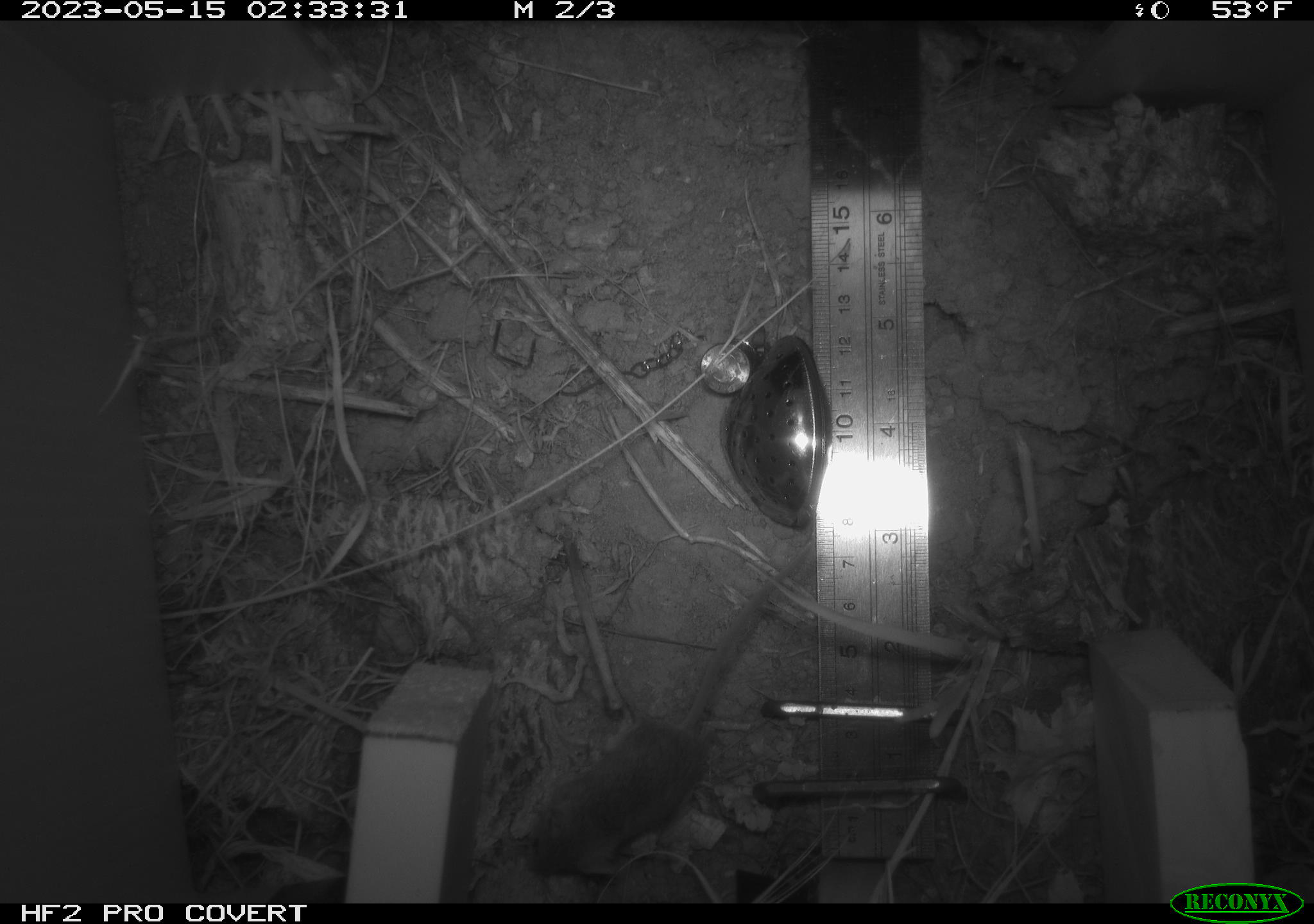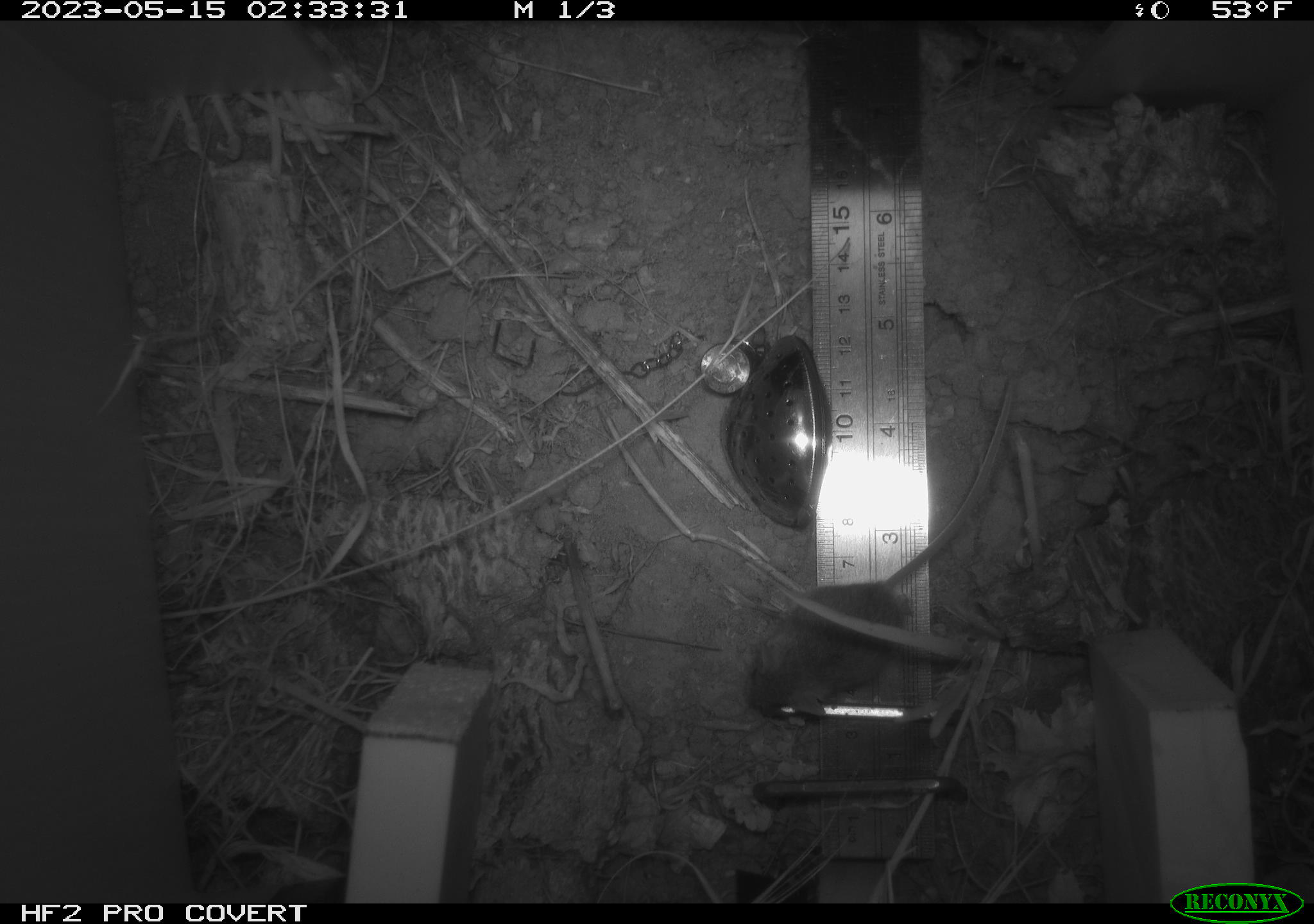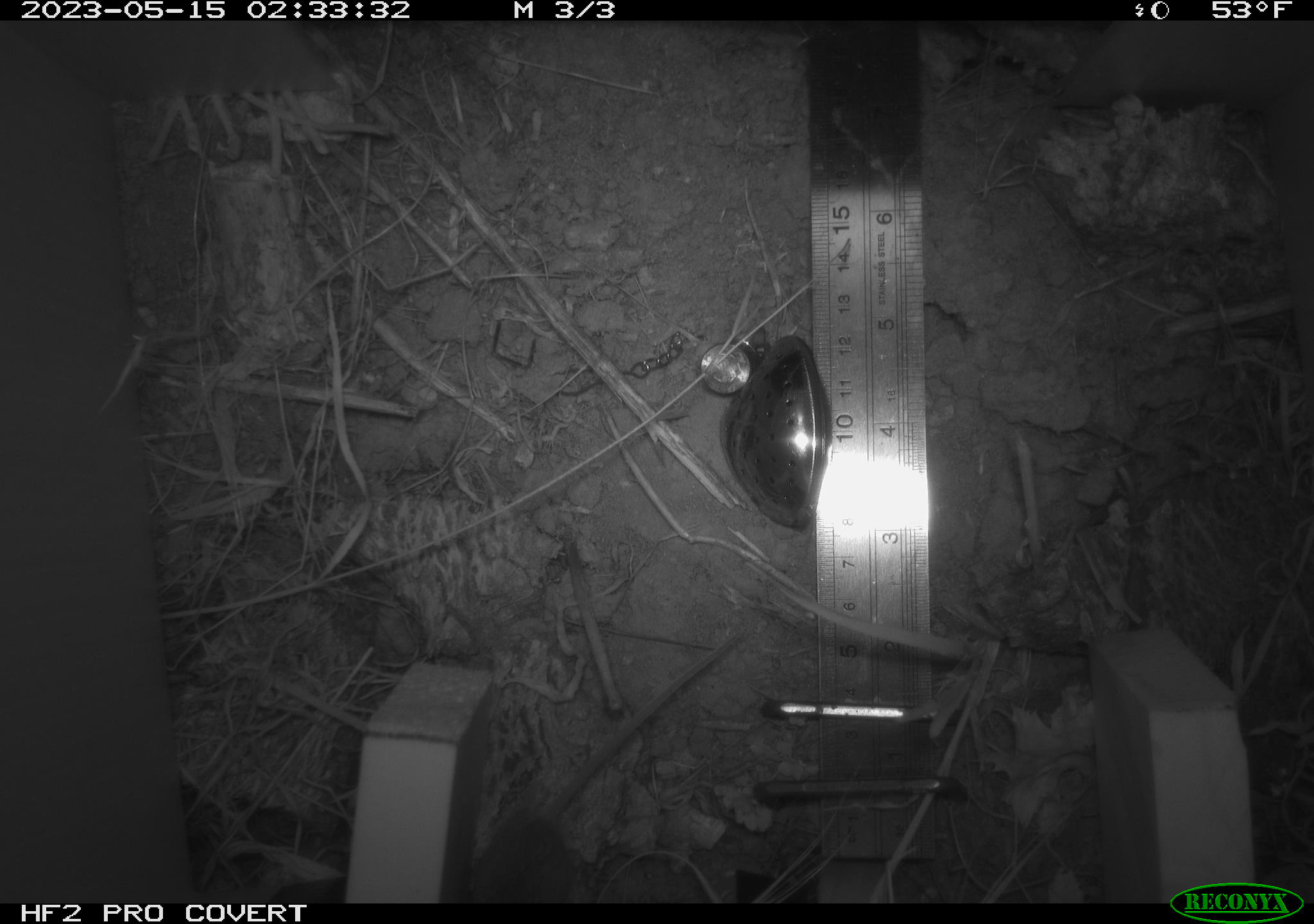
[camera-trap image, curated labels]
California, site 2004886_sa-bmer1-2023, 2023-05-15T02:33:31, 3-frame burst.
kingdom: Animalia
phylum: Chordata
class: Mammalia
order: Rodentia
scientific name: Rodentia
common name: mouse species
Mouse species (Rodentia).